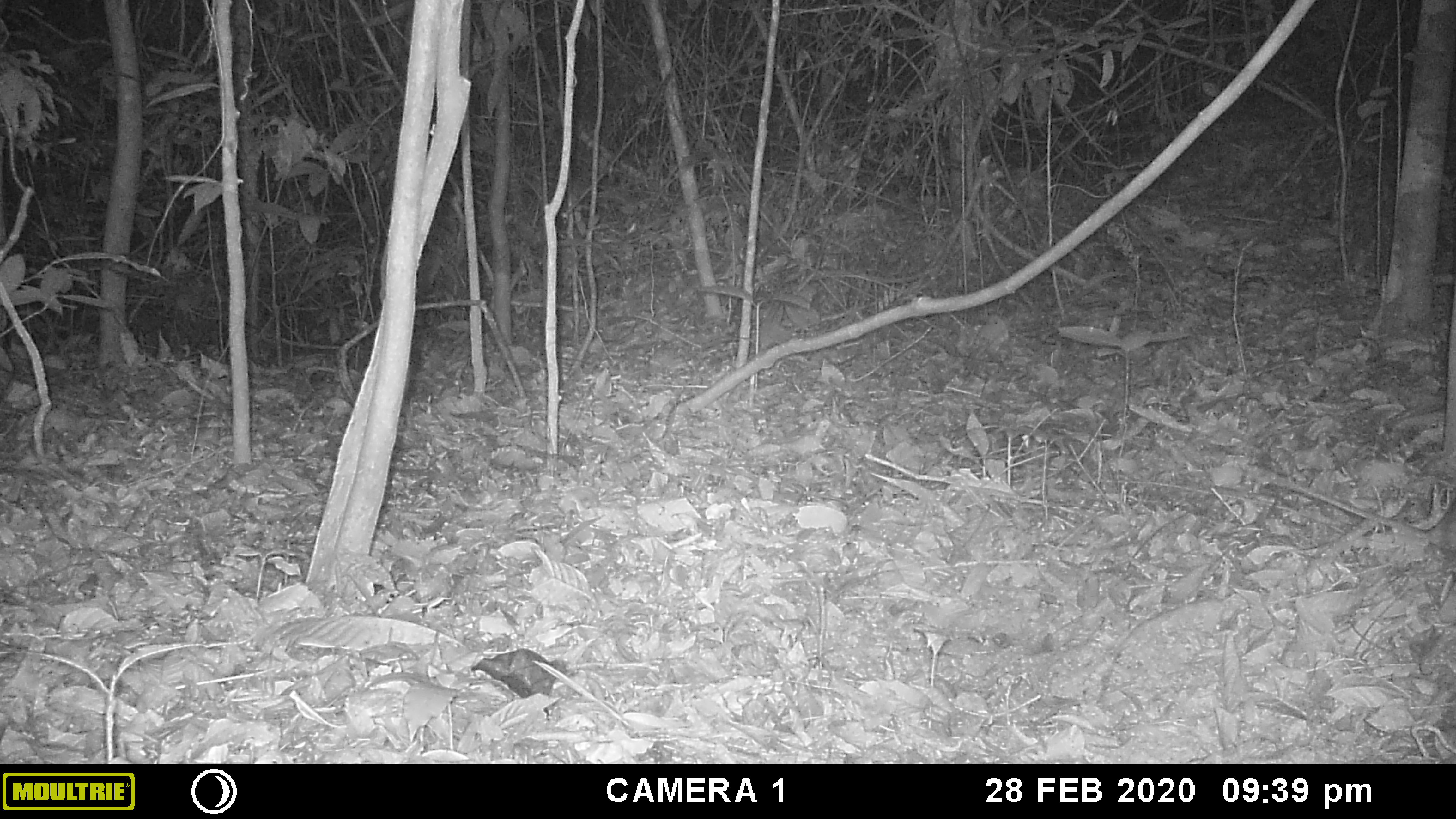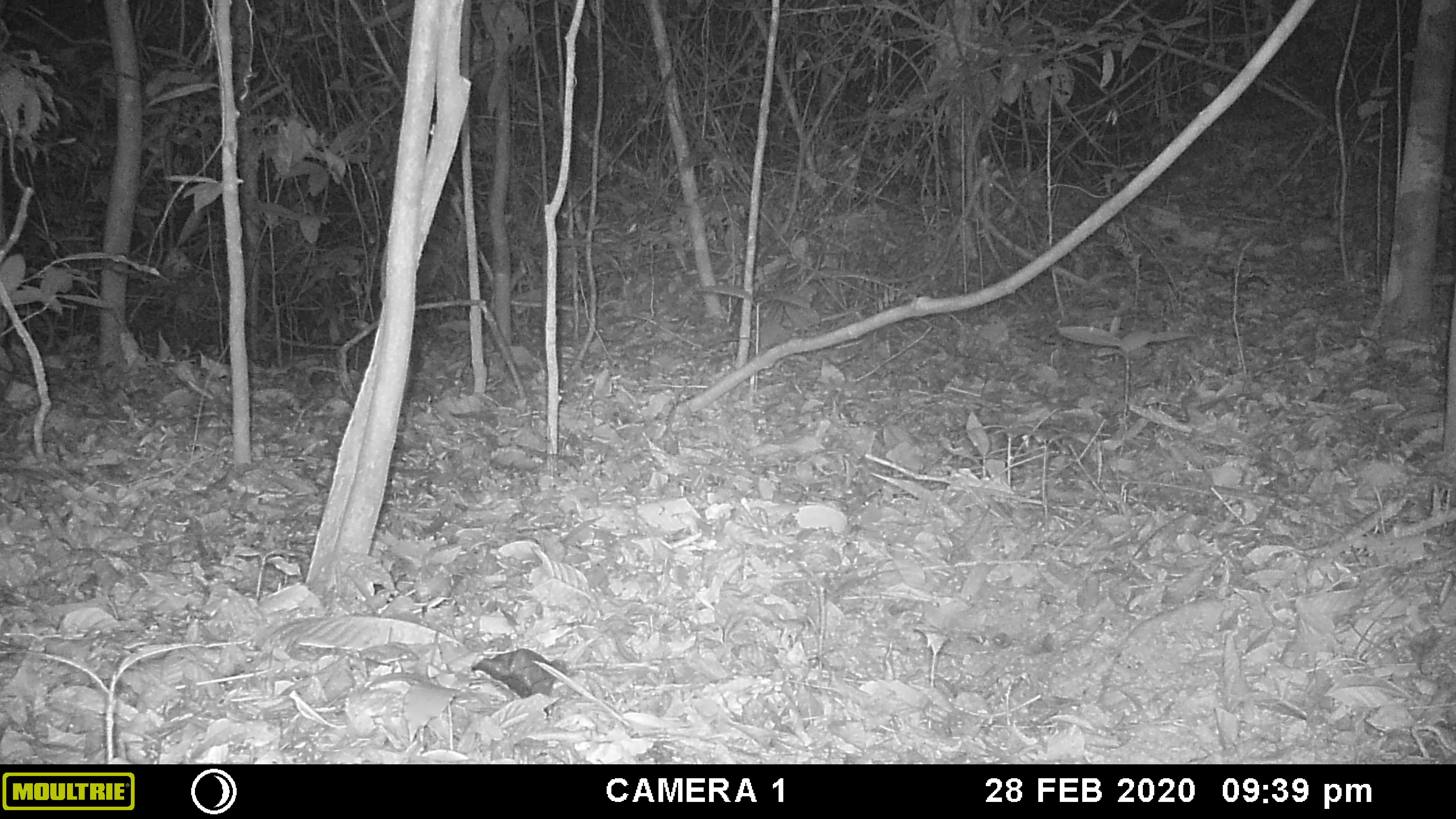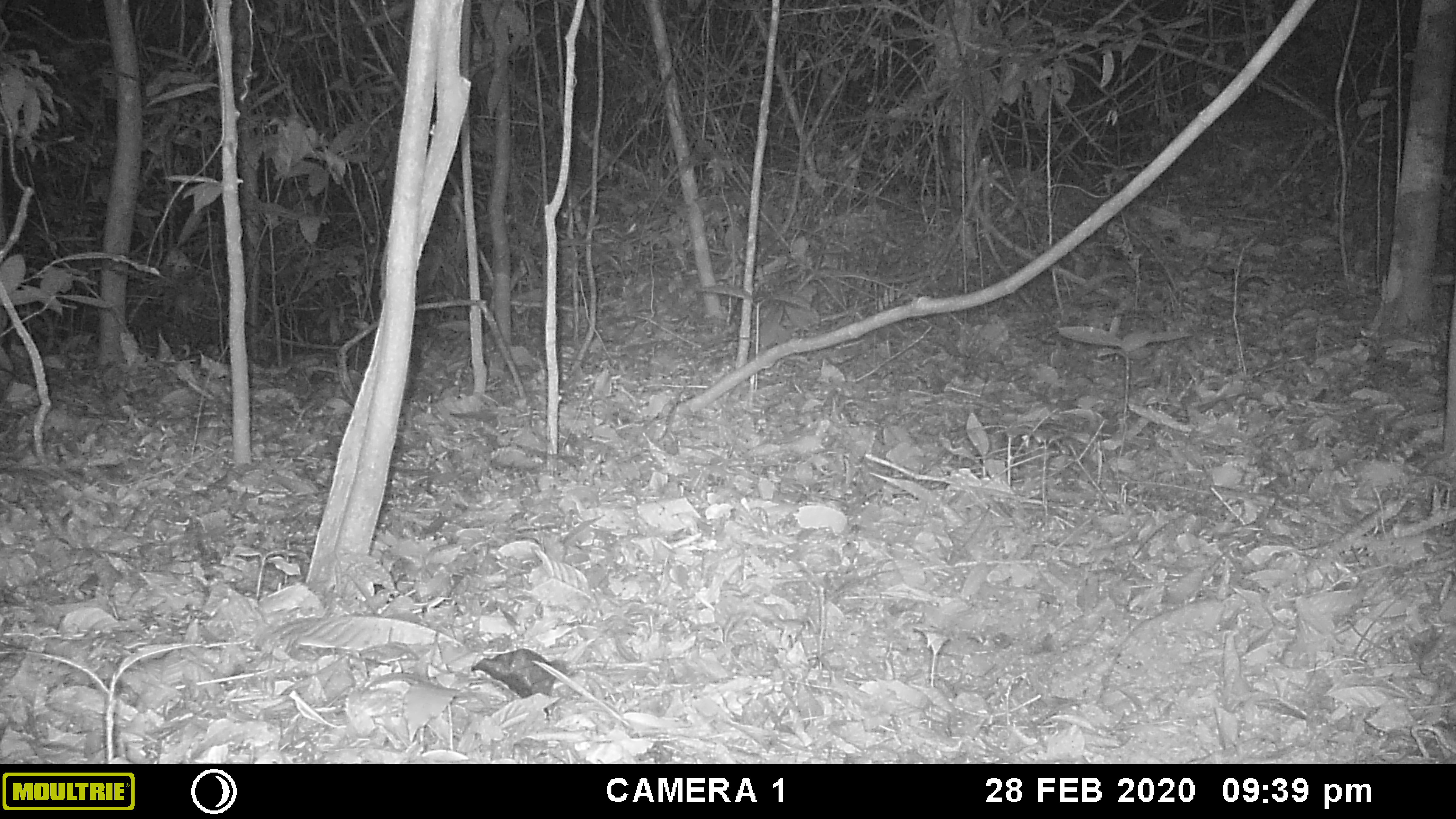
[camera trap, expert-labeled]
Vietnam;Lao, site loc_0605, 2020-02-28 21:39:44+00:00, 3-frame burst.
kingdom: Animalia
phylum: Chordata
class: Mammalia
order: Rodentia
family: Muridae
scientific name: Muridae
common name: old-world mice and rats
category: unidentified murid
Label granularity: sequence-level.